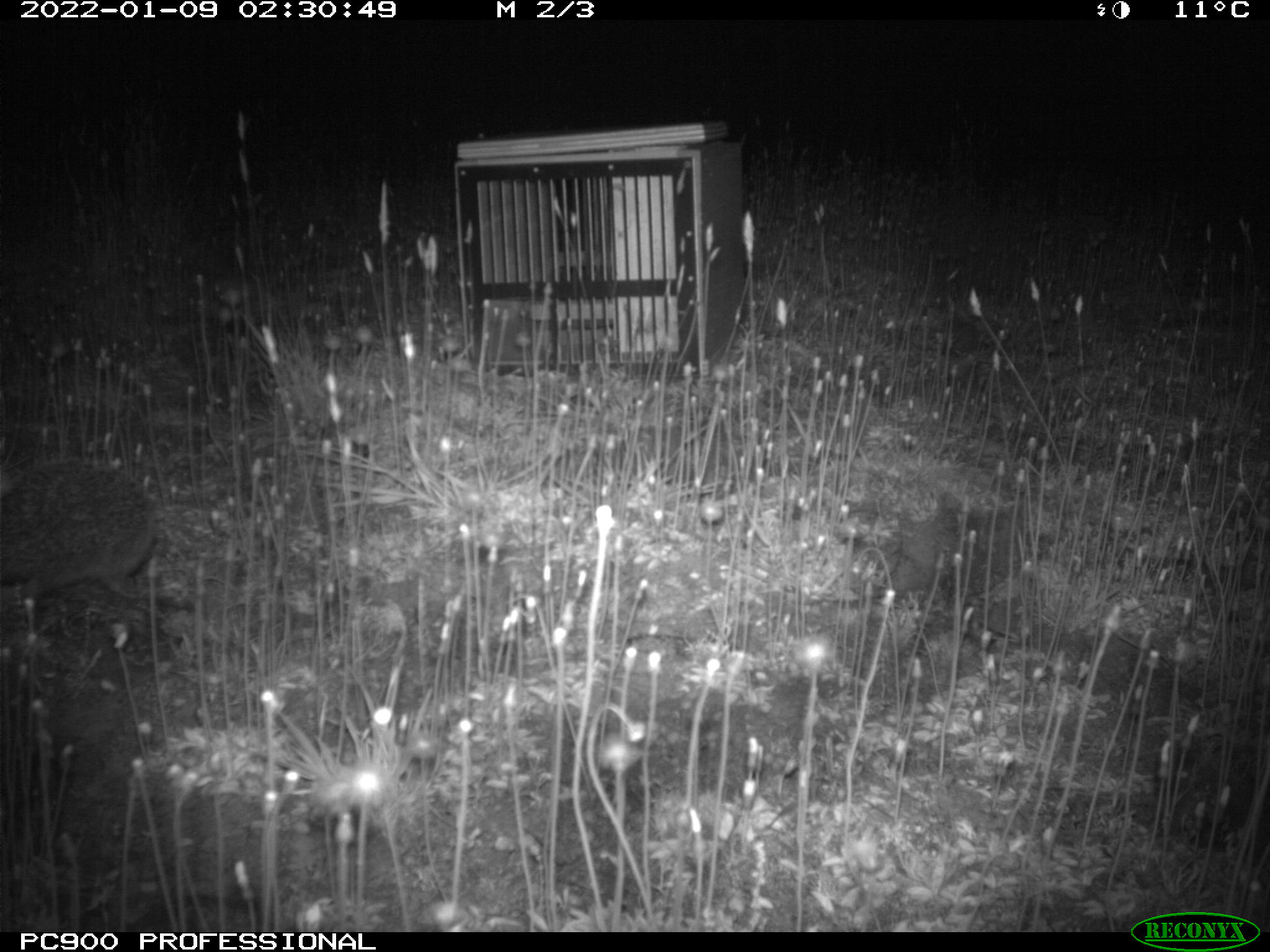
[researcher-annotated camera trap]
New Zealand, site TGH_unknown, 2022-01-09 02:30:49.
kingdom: Animalia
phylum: Chordata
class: Mammalia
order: Eulipotyphla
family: Erinaceidae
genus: Erinaceus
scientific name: Erinaceus europaeus europaeus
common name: european hedgehog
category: hedgehog